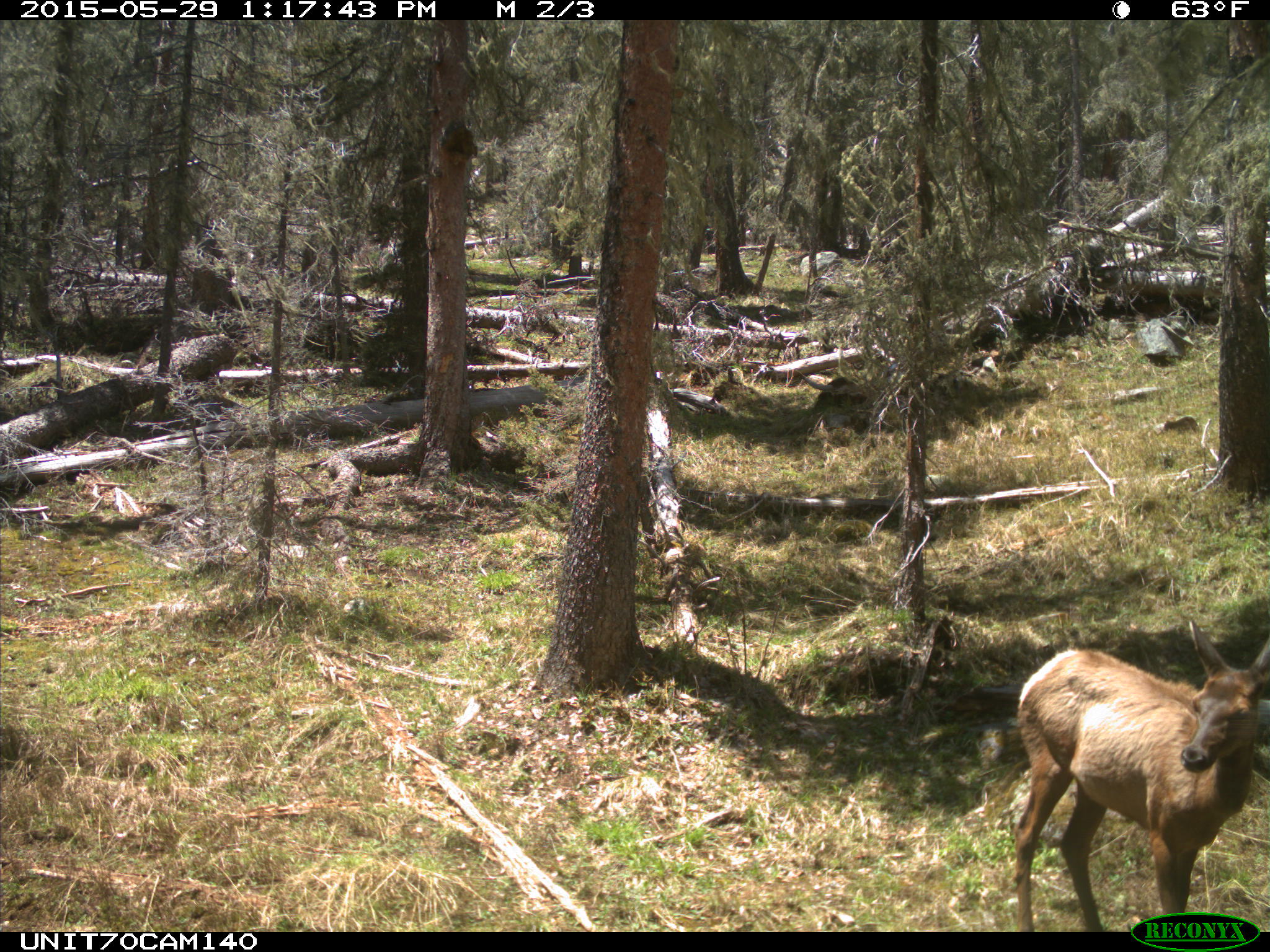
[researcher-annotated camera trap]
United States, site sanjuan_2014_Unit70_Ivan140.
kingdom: Animalia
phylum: Chordata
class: Mammalia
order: Artiodactyla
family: Cervidae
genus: Cervus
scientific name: Cervus elaphus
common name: red deer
Cervus elaphus (red deer).